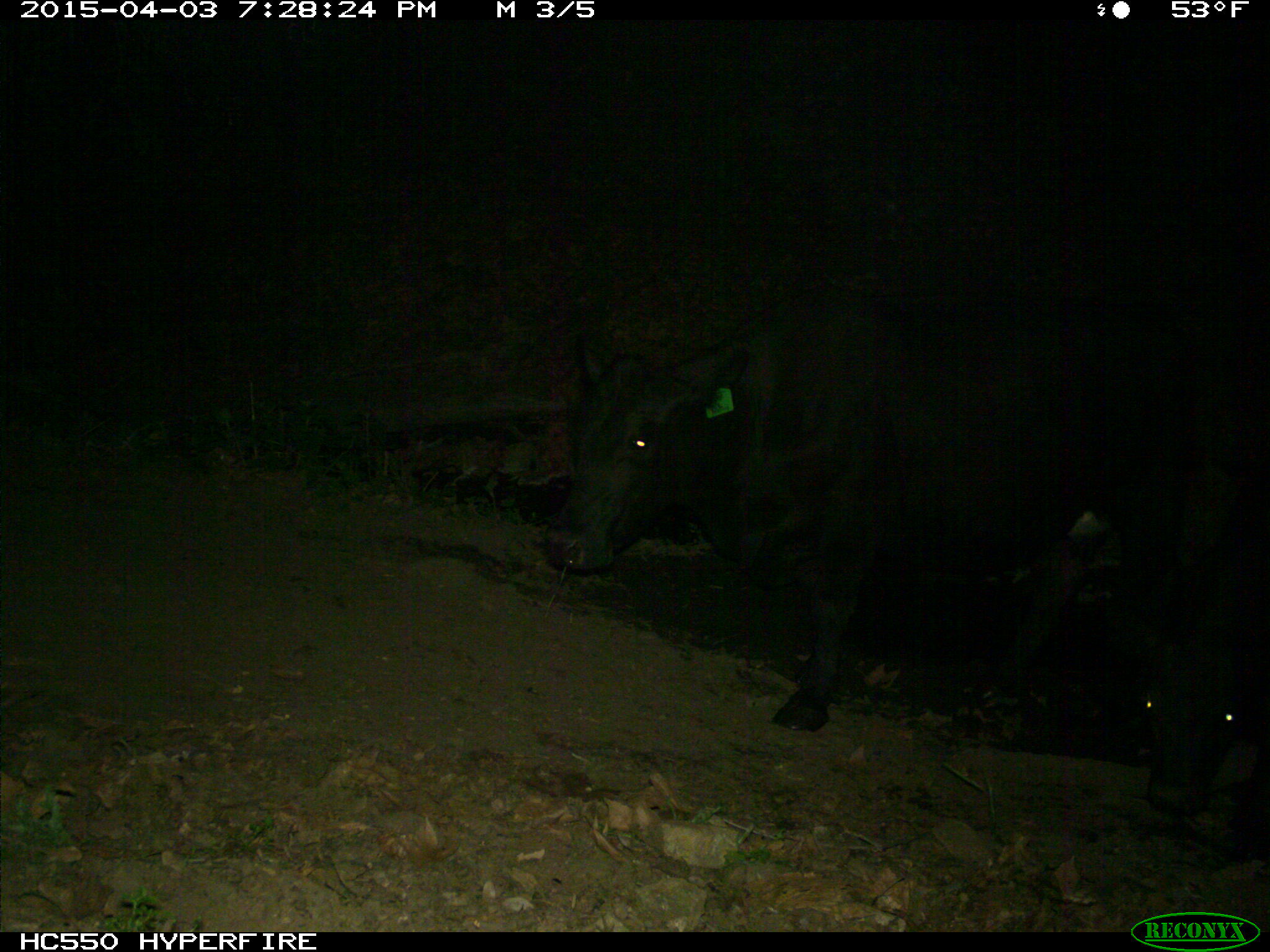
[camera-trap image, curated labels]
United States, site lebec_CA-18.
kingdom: Animalia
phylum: Chordata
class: Mammalia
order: Artiodactyla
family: Bovidae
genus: Bos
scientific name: Bos taurus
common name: domestic cow